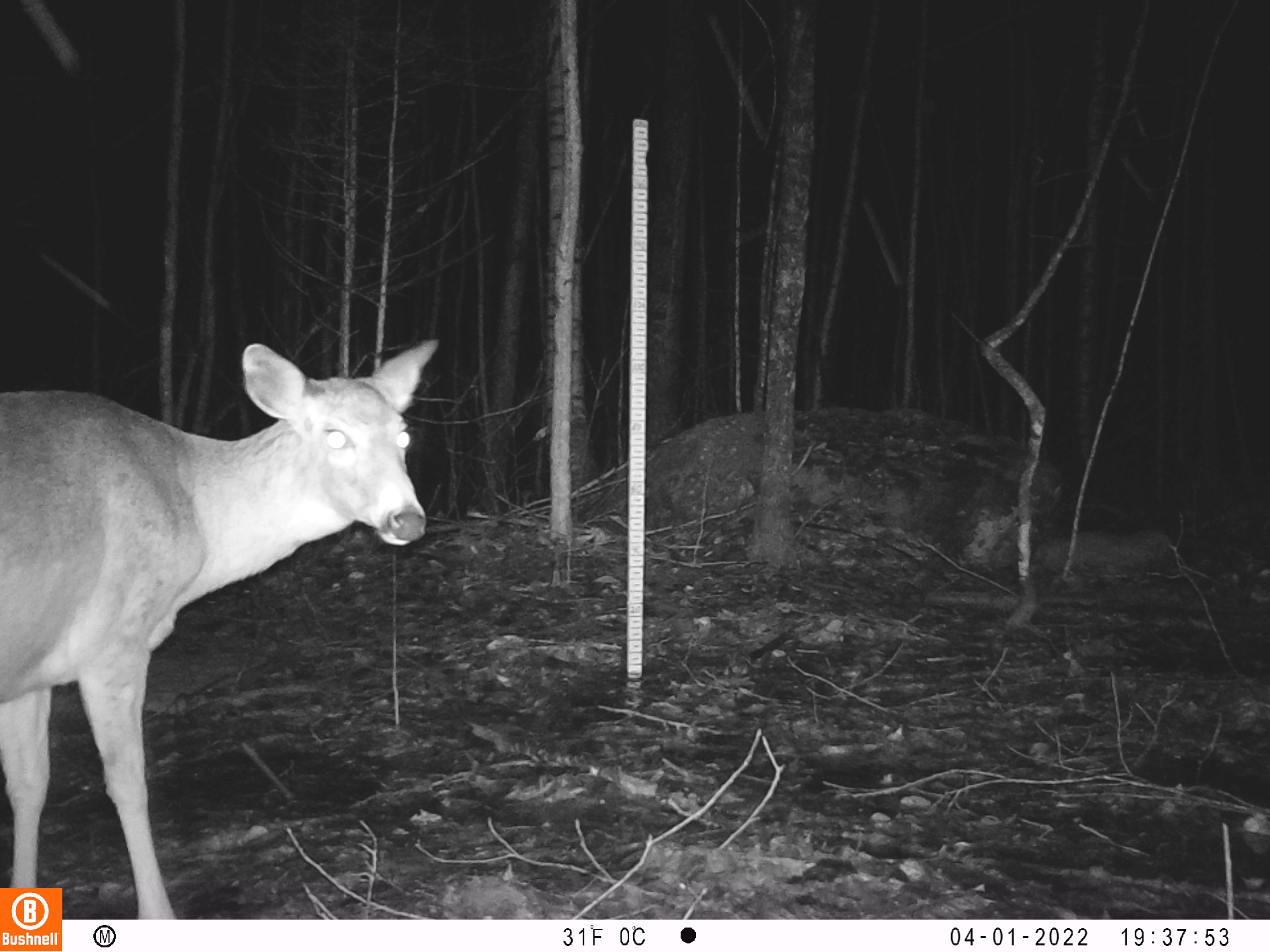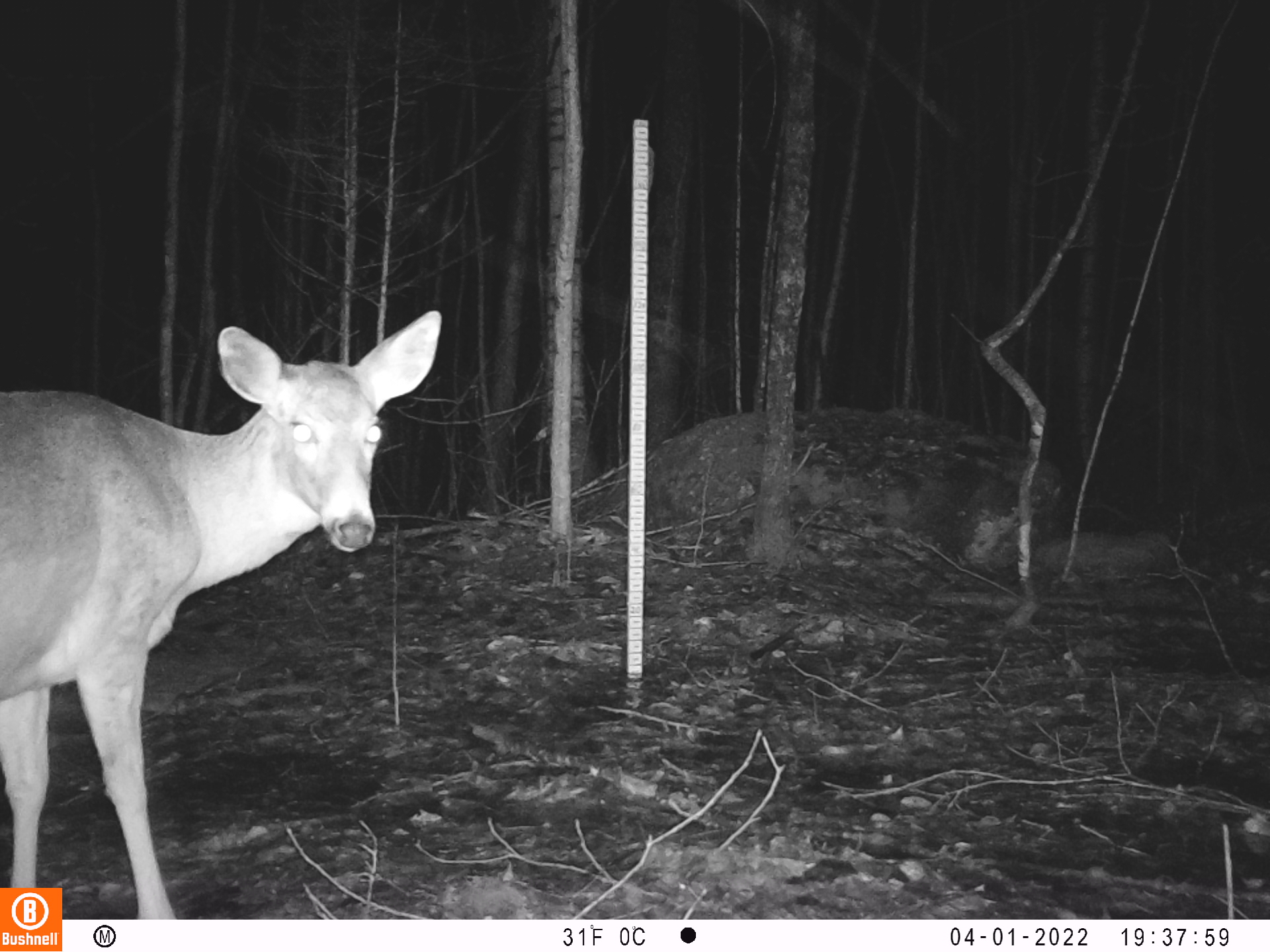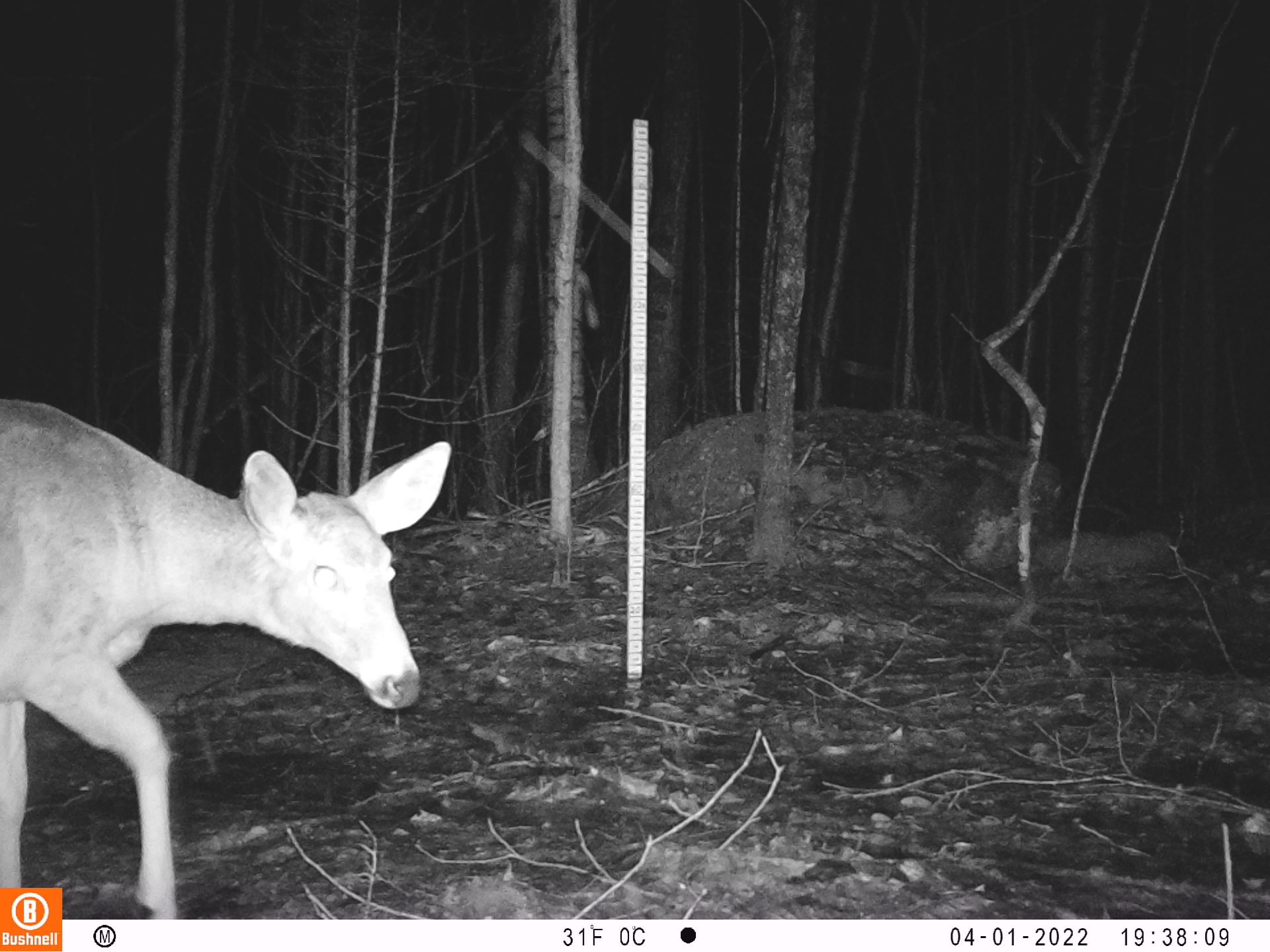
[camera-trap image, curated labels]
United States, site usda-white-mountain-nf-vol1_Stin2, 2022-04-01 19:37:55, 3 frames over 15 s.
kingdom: Animalia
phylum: Chordata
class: Mammalia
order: Artiodactyla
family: Cervidae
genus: Odocoileus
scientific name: Odocoileus virginianus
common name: white-tailed deer